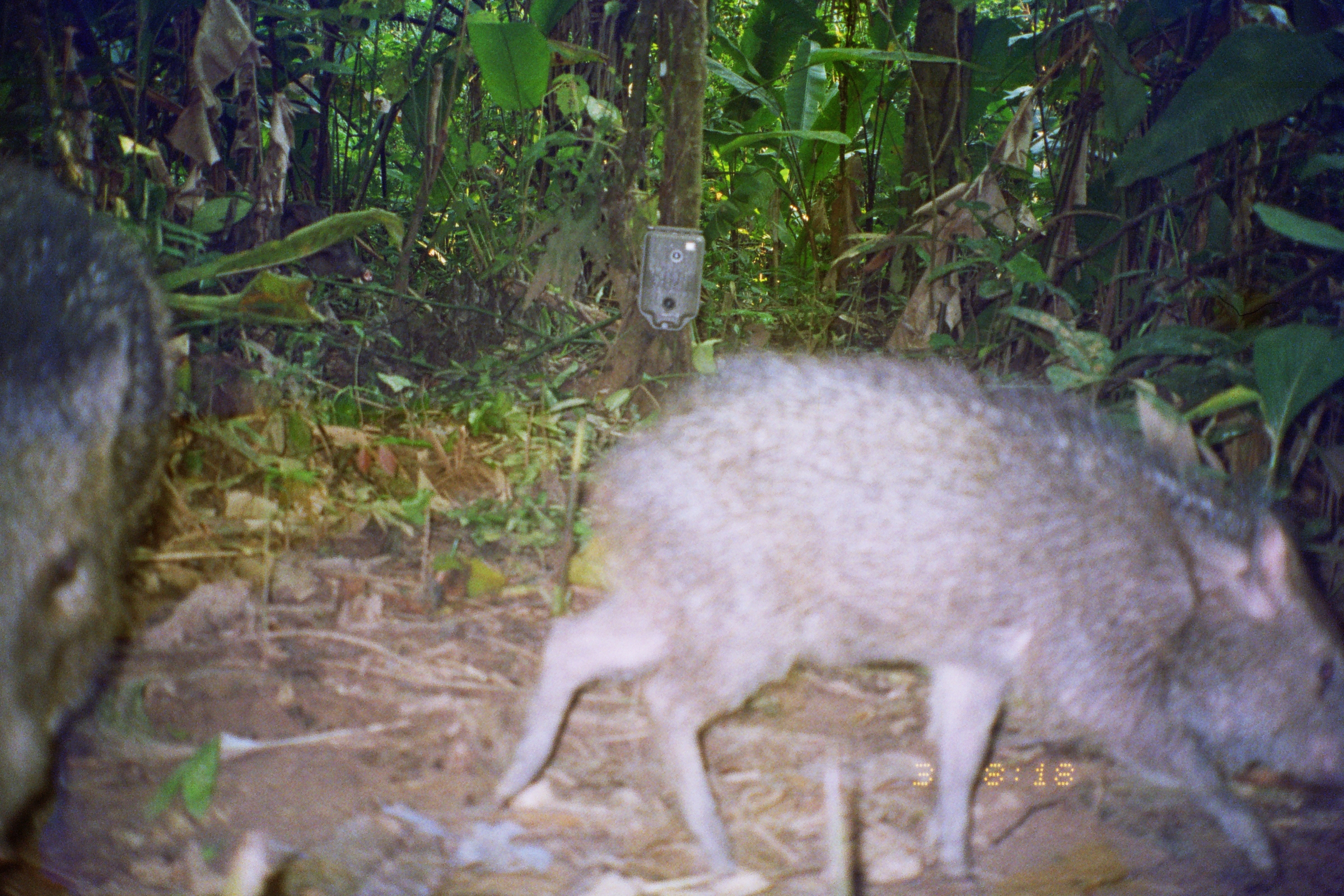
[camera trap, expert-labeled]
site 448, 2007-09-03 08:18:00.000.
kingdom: Animalia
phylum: Chordata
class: Mammalia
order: Artiodactyla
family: Tayassuidae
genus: Pecari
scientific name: Pecari tajacu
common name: collared peccary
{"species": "Pecari tajacu (collared peccary)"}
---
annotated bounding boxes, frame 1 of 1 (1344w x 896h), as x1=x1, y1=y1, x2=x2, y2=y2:
pecari tajacu: x1=476, y1=339, x2=1344, y2=885; x1=0, y1=158, x2=185, y2=863